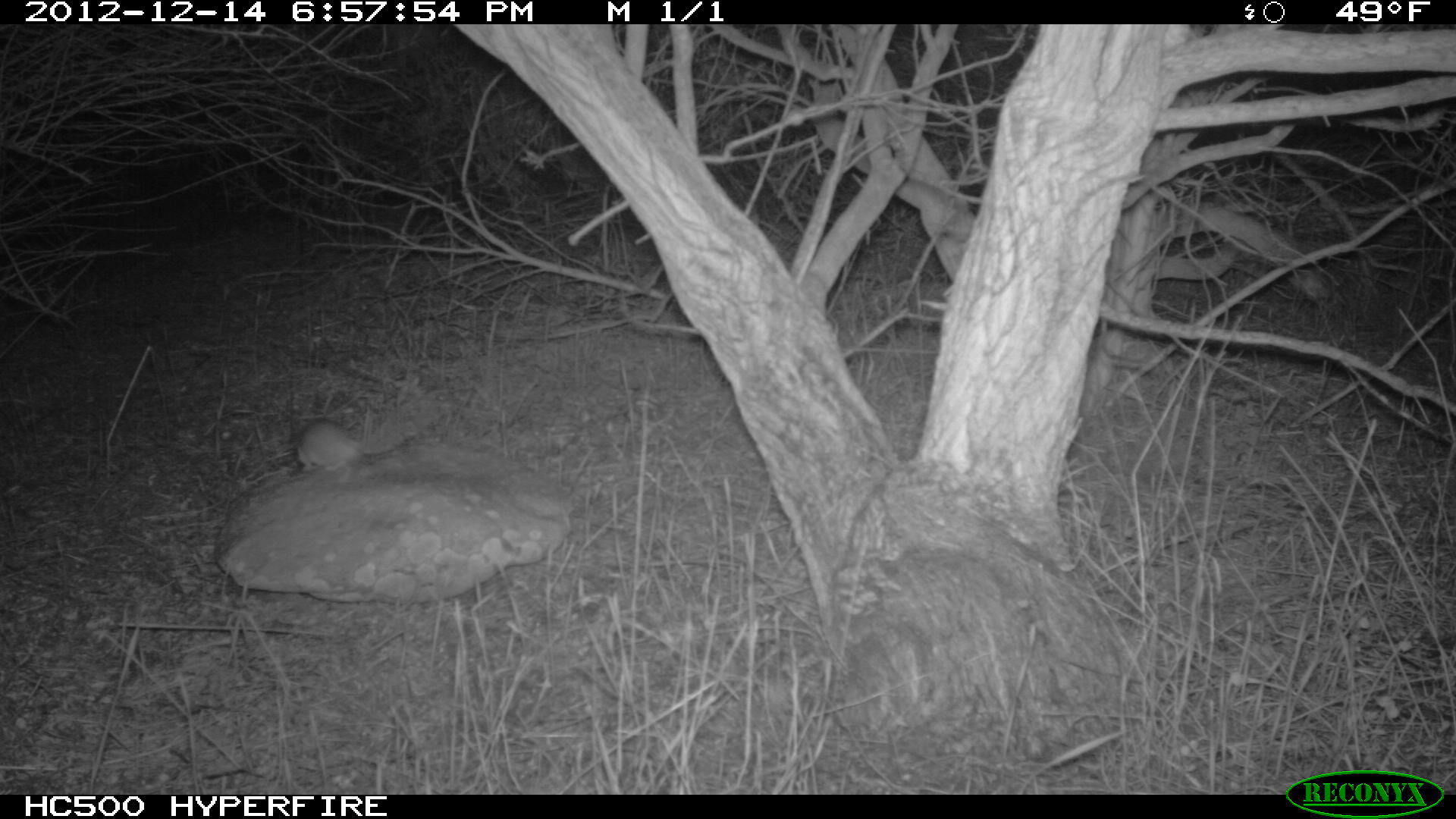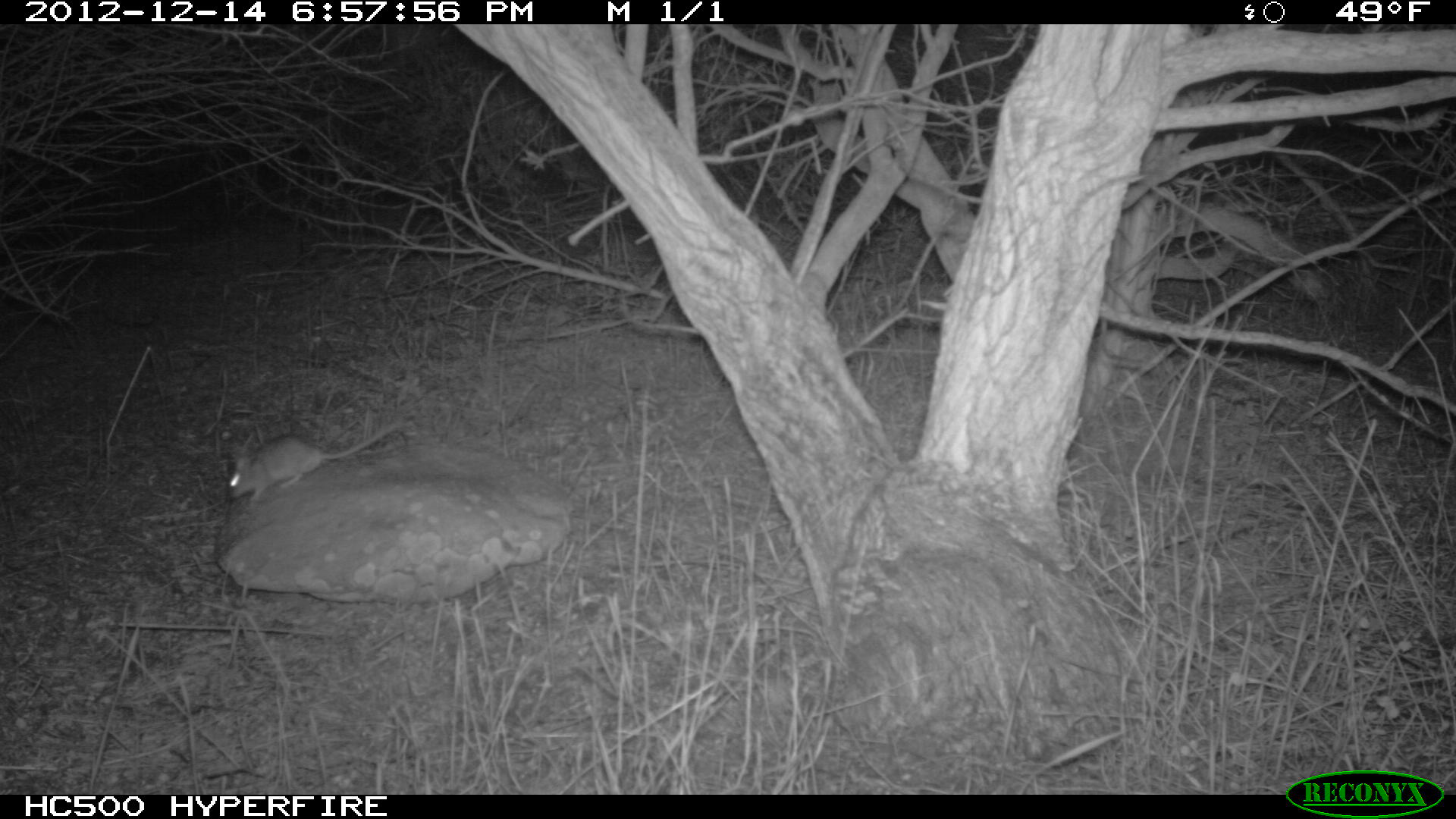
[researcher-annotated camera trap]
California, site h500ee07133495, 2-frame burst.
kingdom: Animalia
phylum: Chordata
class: Mammalia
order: Rodentia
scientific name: Rodentia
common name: rodent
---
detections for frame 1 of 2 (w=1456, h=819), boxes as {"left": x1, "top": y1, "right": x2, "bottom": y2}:
rodent: {"left": 297, "top": 406, "right": 409, "bottom": 482}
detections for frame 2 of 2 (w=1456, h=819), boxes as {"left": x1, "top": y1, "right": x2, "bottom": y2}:
rodent: {"left": 228, "top": 419, "right": 403, "bottom": 508}